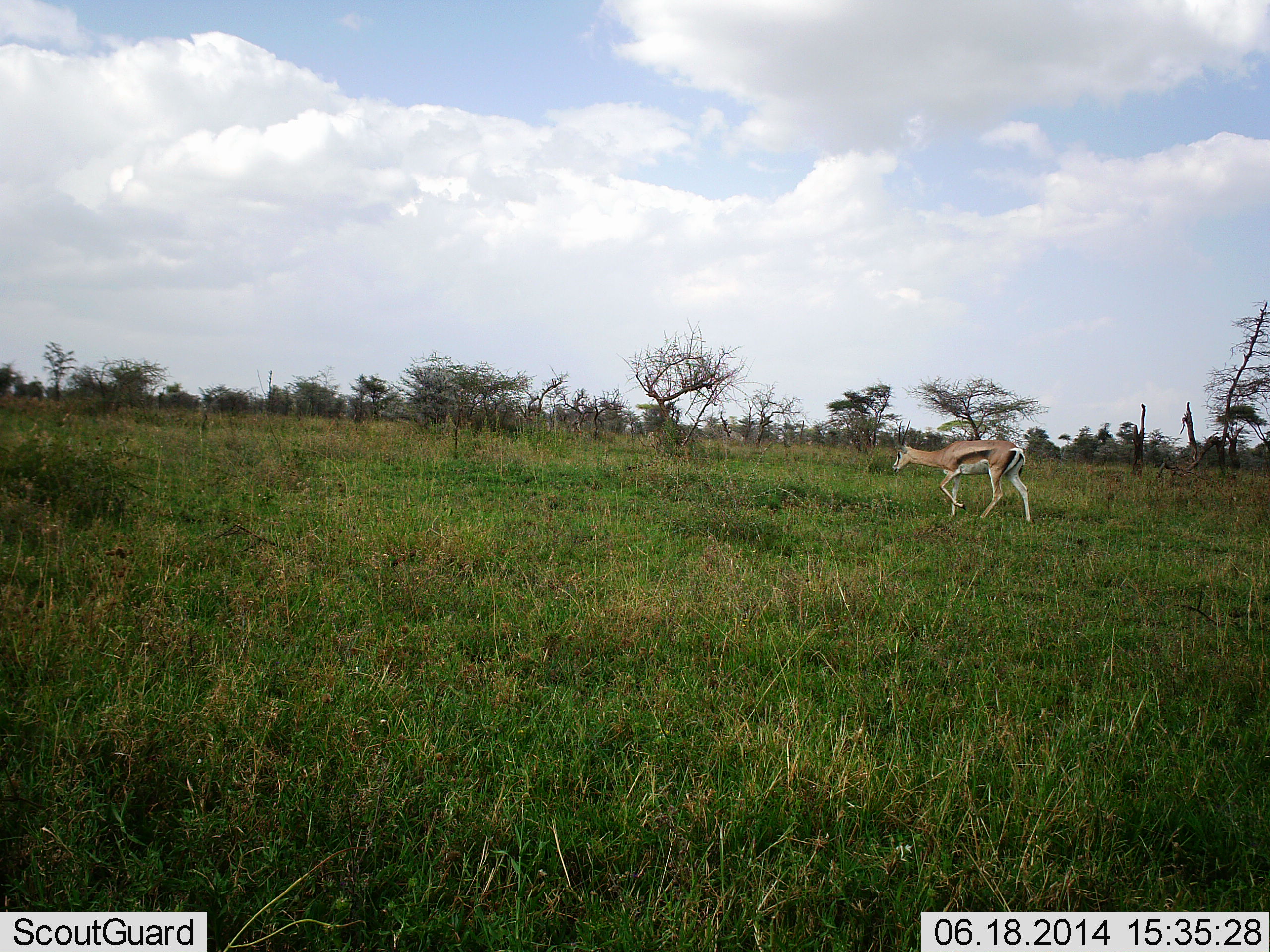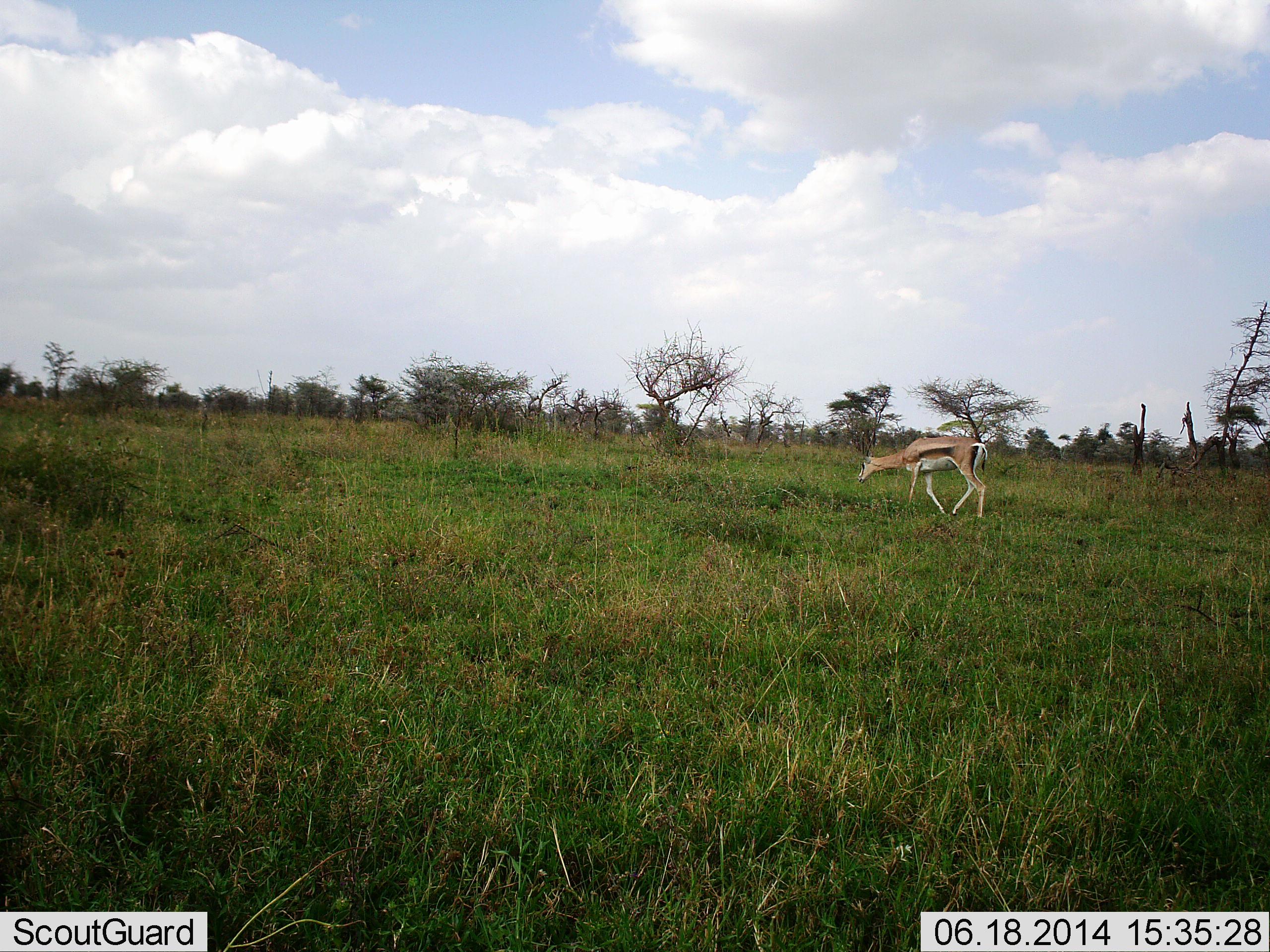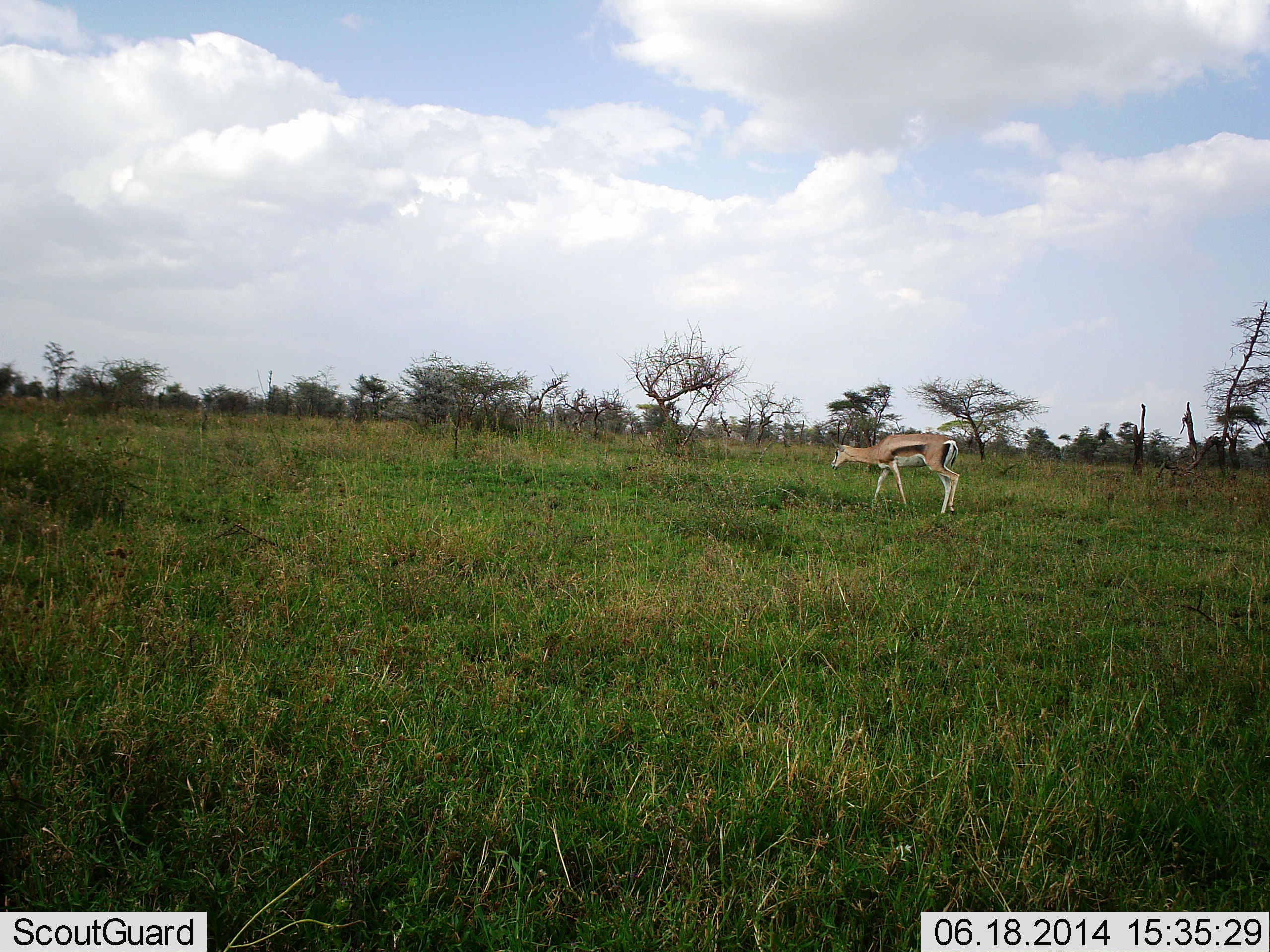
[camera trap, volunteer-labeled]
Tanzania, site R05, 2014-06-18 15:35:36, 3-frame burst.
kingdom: Animalia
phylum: Chordata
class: Mammalia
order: Artiodactyla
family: Bovidae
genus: Eudorcas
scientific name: Eudorcas thomsonii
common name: thomson's gazelle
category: gazellethomsons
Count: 1.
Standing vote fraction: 7%.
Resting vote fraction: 0%.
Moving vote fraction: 86%.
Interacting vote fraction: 0%.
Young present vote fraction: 2%.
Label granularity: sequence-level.